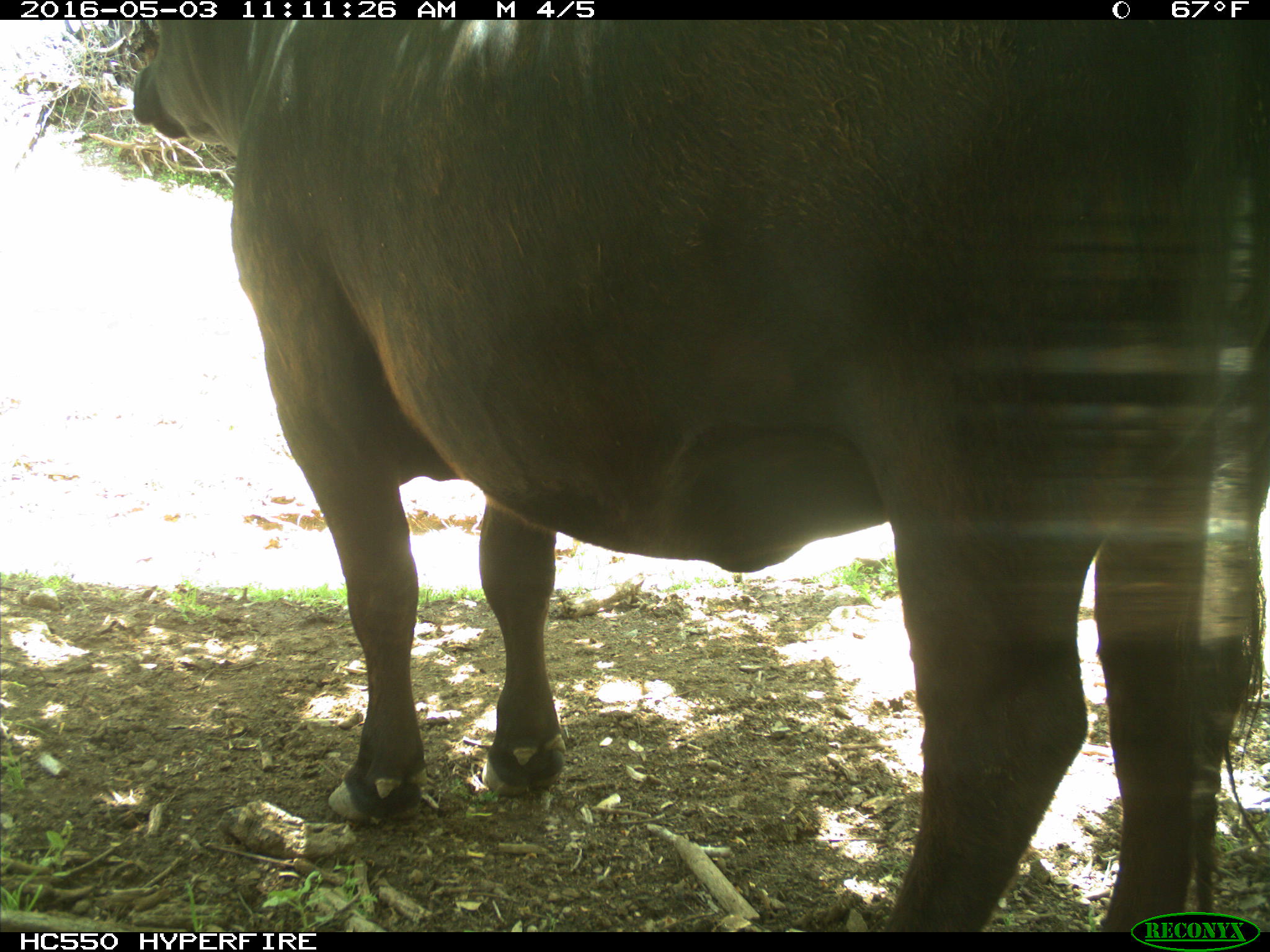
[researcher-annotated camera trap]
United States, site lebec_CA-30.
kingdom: Animalia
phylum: Chordata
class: Mammalia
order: Artiodactyla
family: Bovidae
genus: Bos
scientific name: Bos taurus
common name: domestic cow